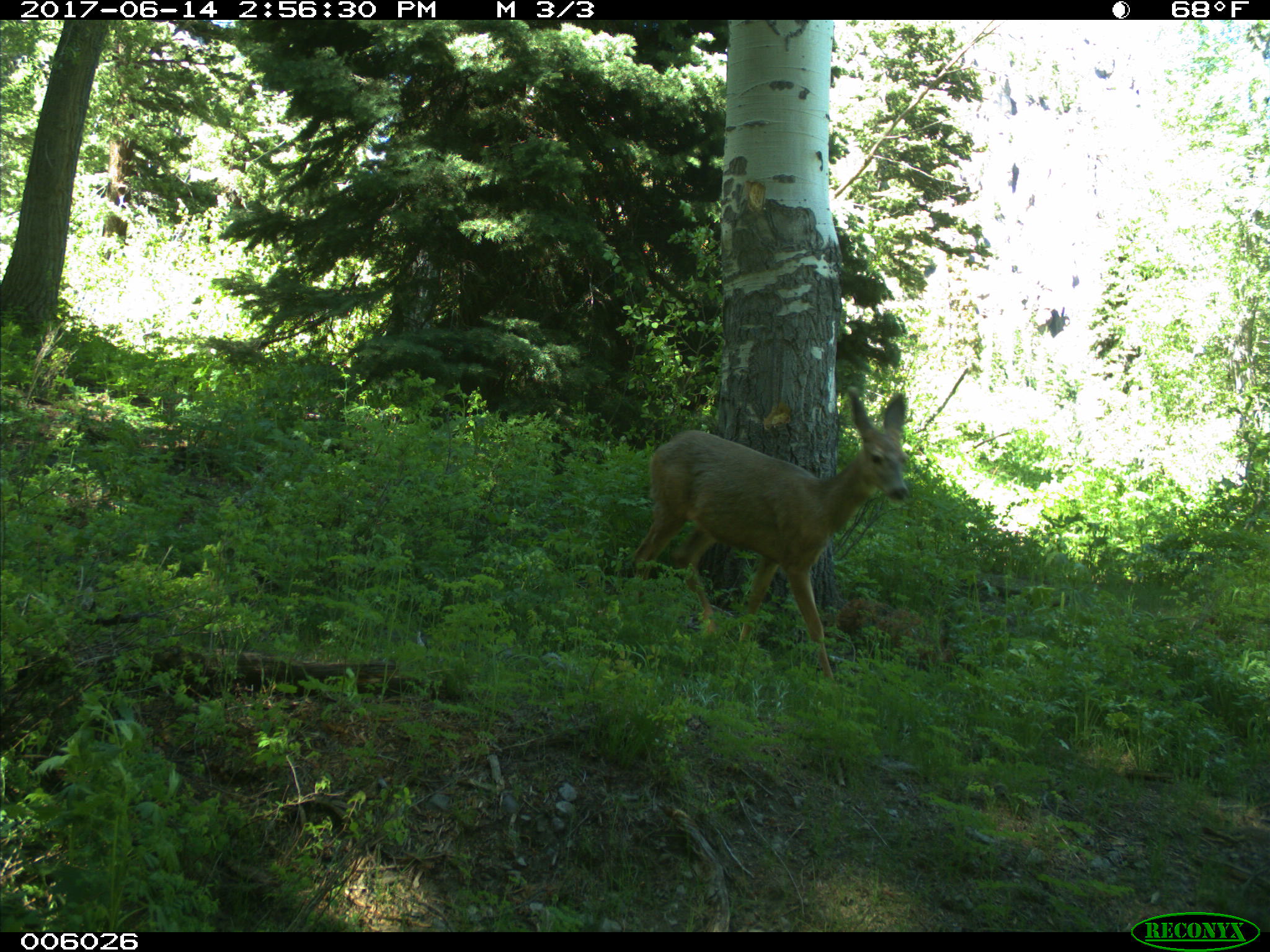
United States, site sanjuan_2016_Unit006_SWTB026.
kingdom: Animalia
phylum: Chordata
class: Mammalia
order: Artiodactyla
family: Cervidae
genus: Odocoileus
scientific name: Odocoileus hemionus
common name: mule deer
Odocoileus hemionus (mule deer).